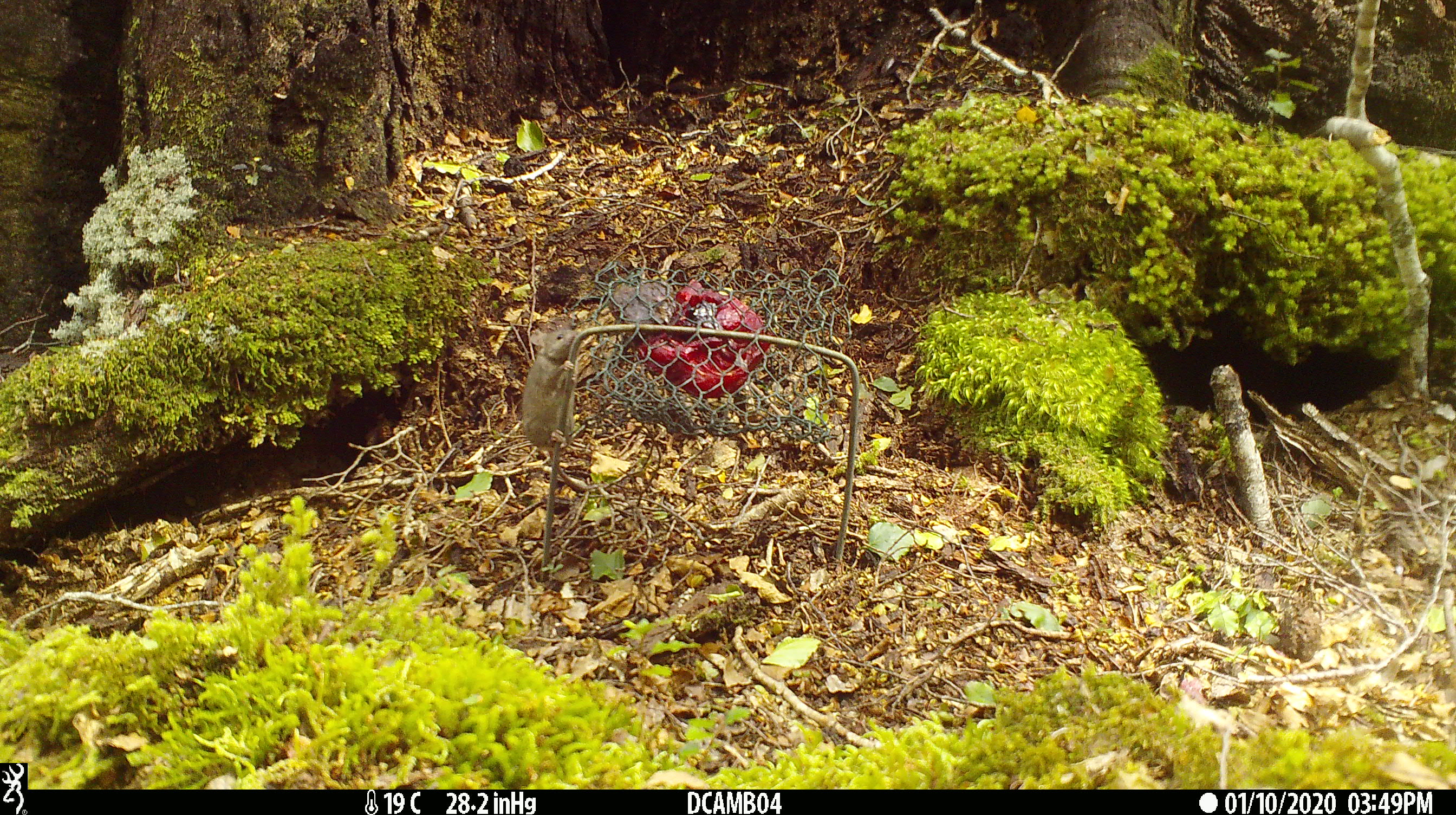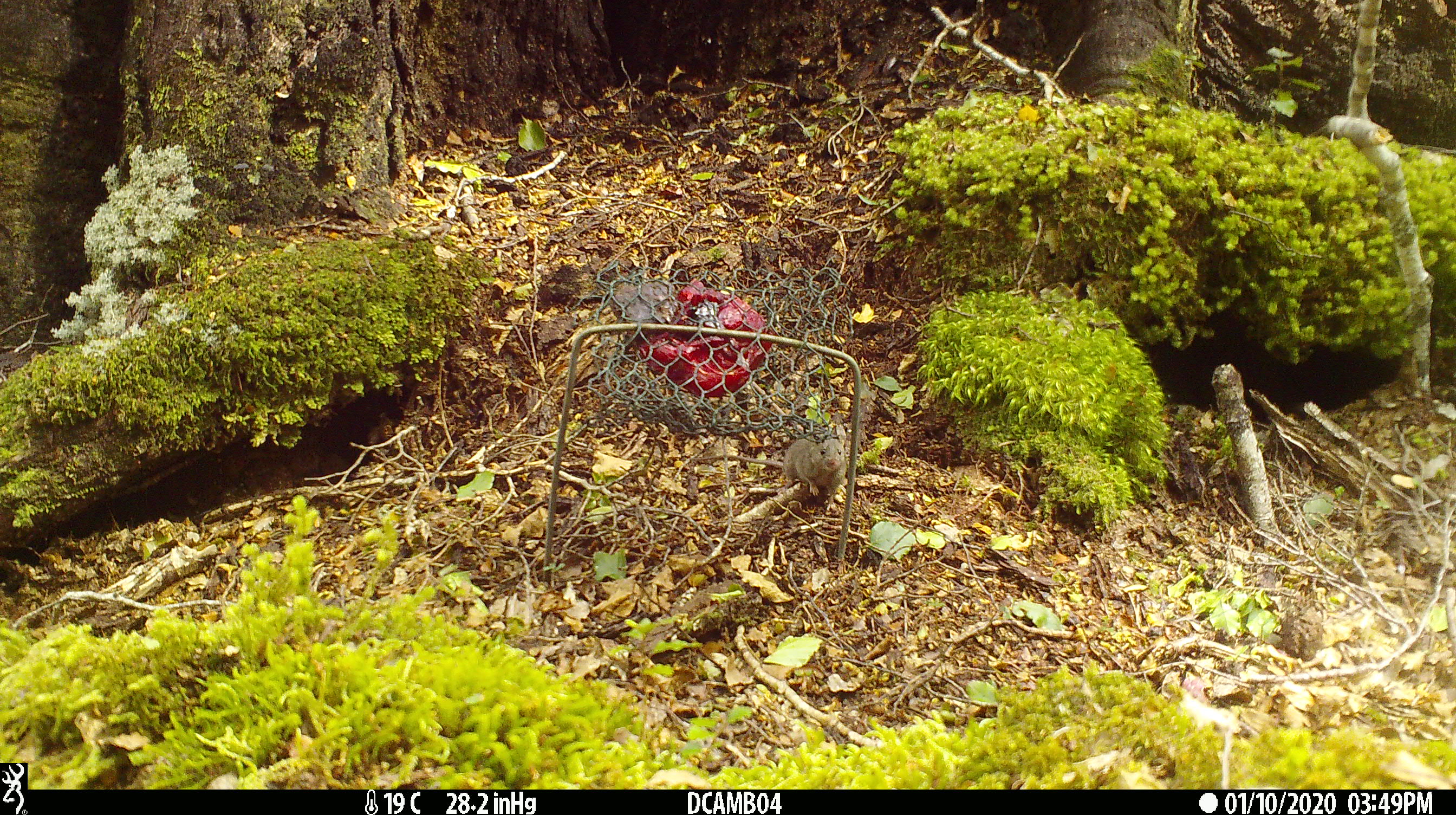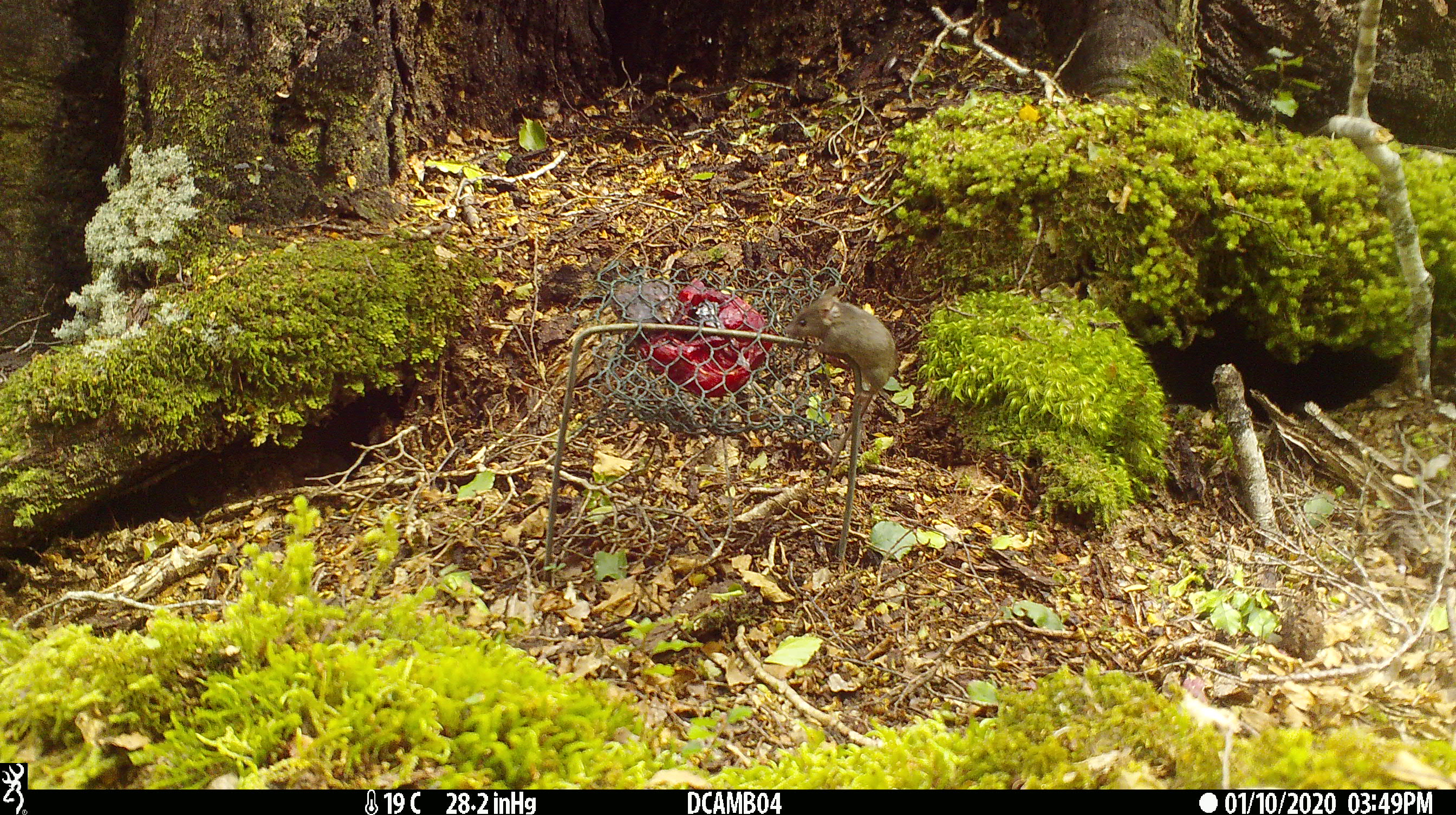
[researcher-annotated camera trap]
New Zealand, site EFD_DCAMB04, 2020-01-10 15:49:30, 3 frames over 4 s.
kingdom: Animalia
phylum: Chordata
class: Mammalia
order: Rodentia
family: Muridae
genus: Mus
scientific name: Mus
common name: mouse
Mouse (Mus).